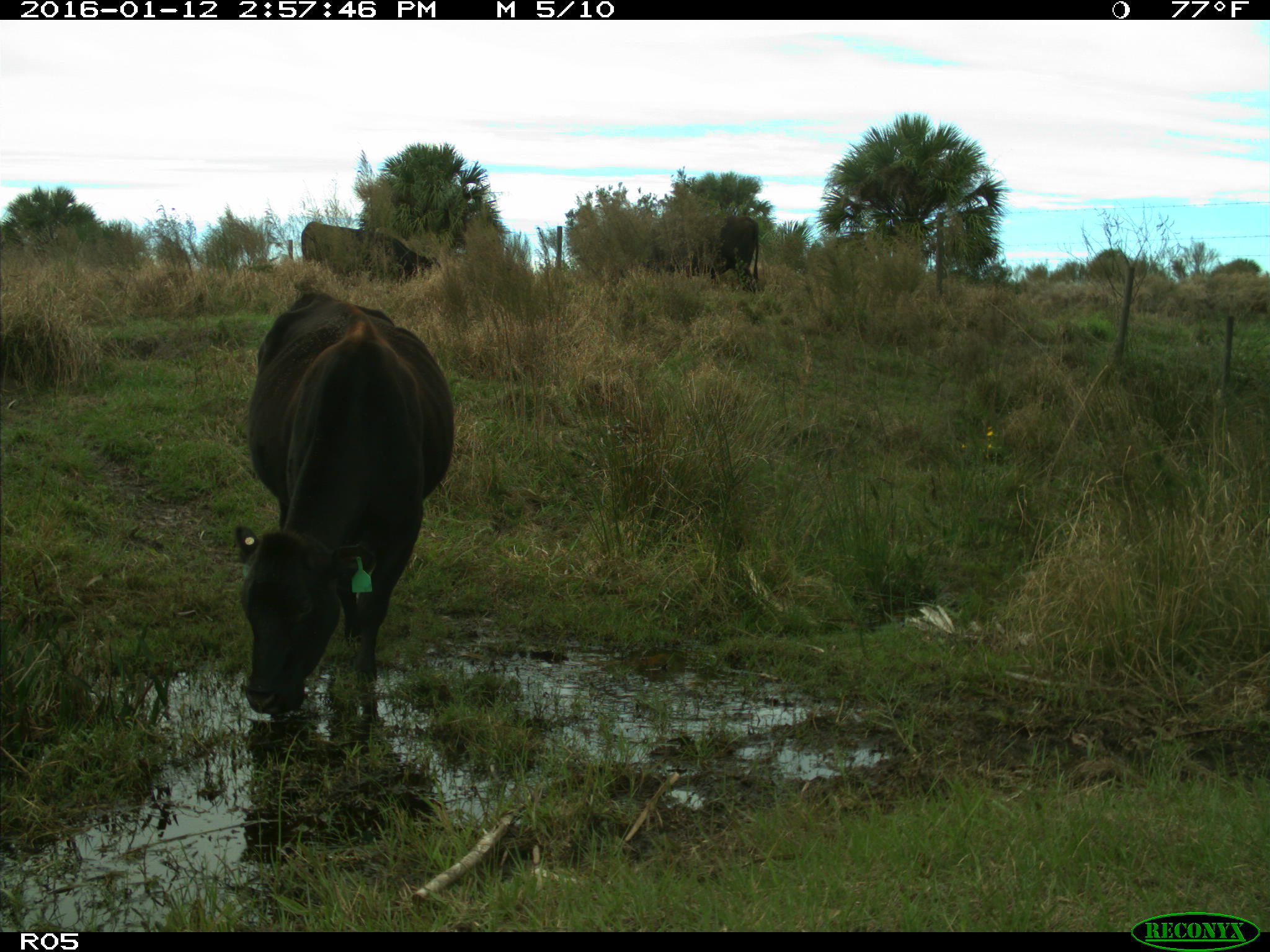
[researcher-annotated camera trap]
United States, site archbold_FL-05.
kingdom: Animalia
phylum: Chordata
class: Mammalia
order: Artiodactyla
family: Bovidae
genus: Bos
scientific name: Bos taurus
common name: domestic cow